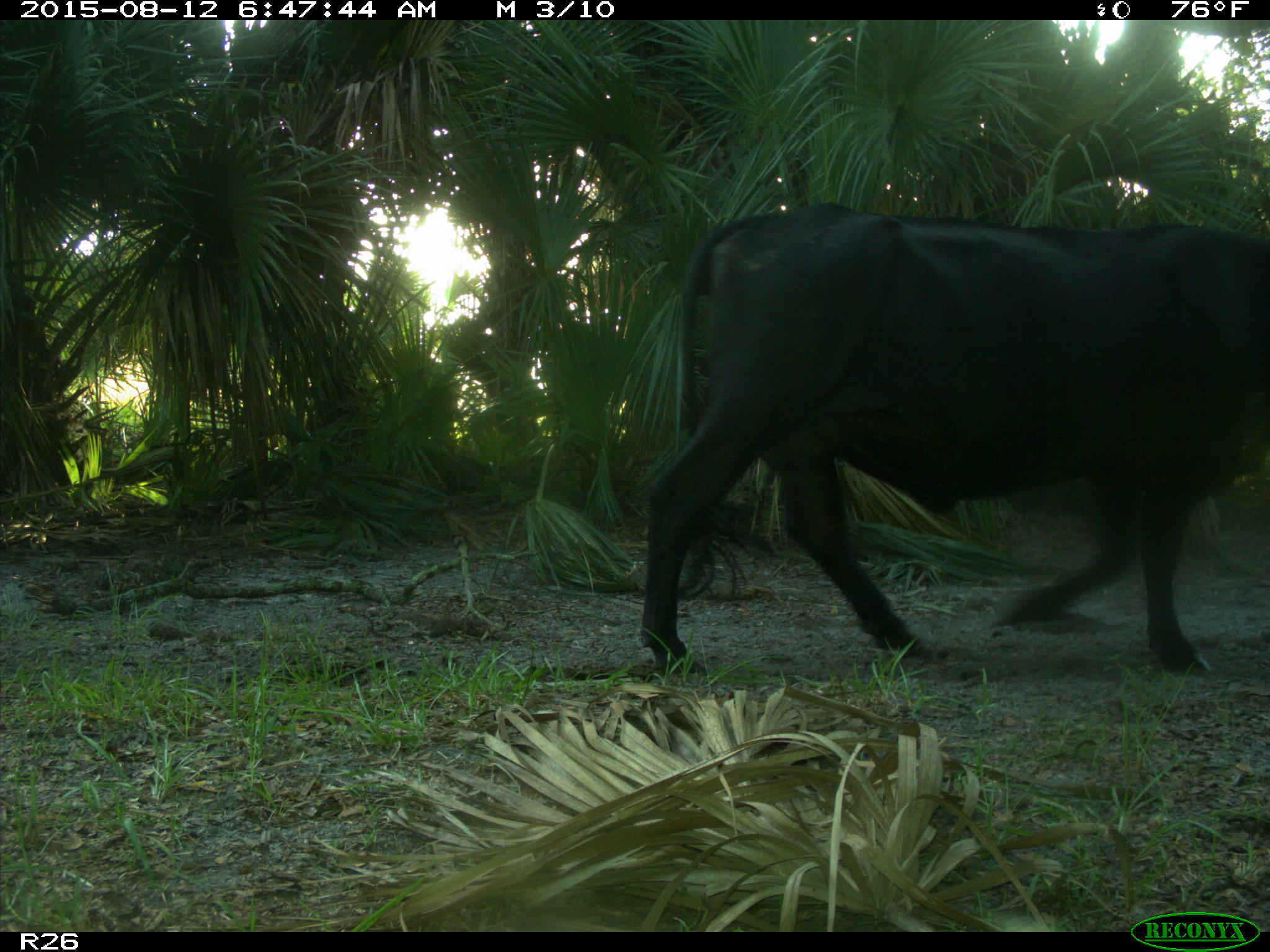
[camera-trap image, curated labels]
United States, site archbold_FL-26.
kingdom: Animalia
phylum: Chordata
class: Mammalia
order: Artiodactyla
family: Bovidae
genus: Bos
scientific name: Bos taurus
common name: domestic cow